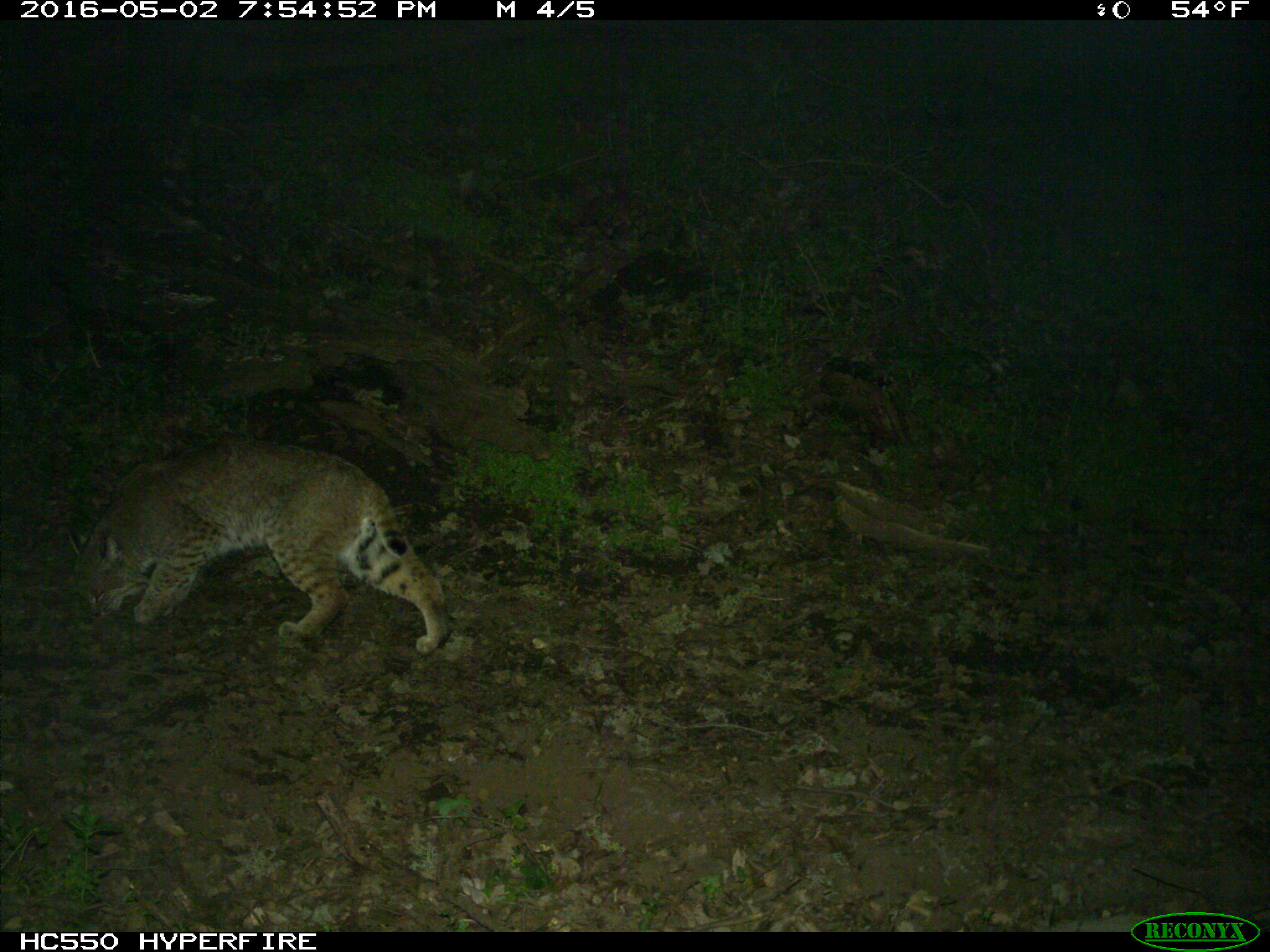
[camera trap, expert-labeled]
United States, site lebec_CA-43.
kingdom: Animalia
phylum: Chordata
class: Mammalia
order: Carnivora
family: Felidae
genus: Lynx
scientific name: Lynx rufus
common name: bobcat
Lynx rufus (bobcat).